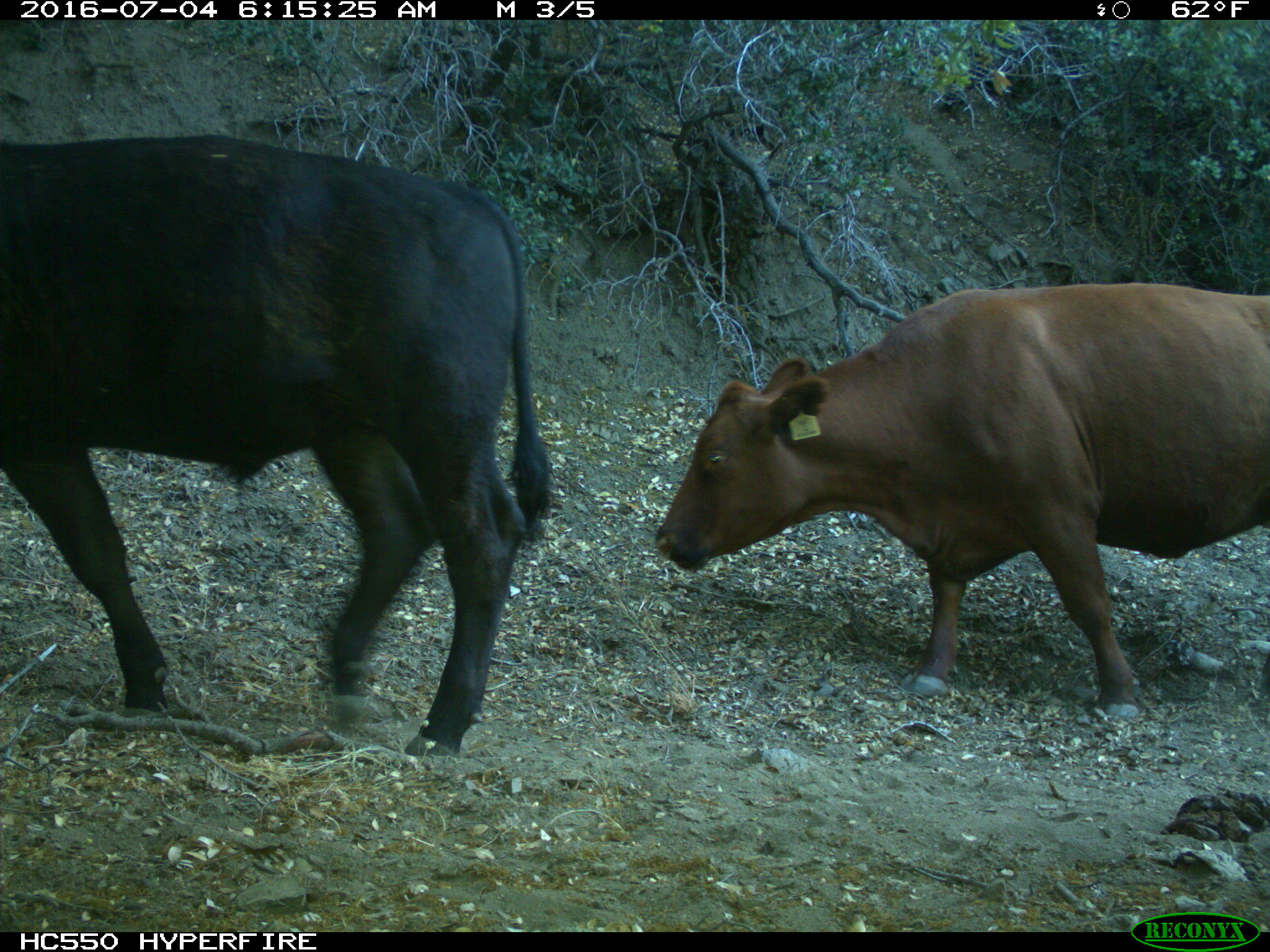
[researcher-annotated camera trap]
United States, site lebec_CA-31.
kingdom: Animalia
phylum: Chordata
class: Mammalia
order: Artiodactyla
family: Bovidae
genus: Bos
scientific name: Bos taurus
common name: domestic cow